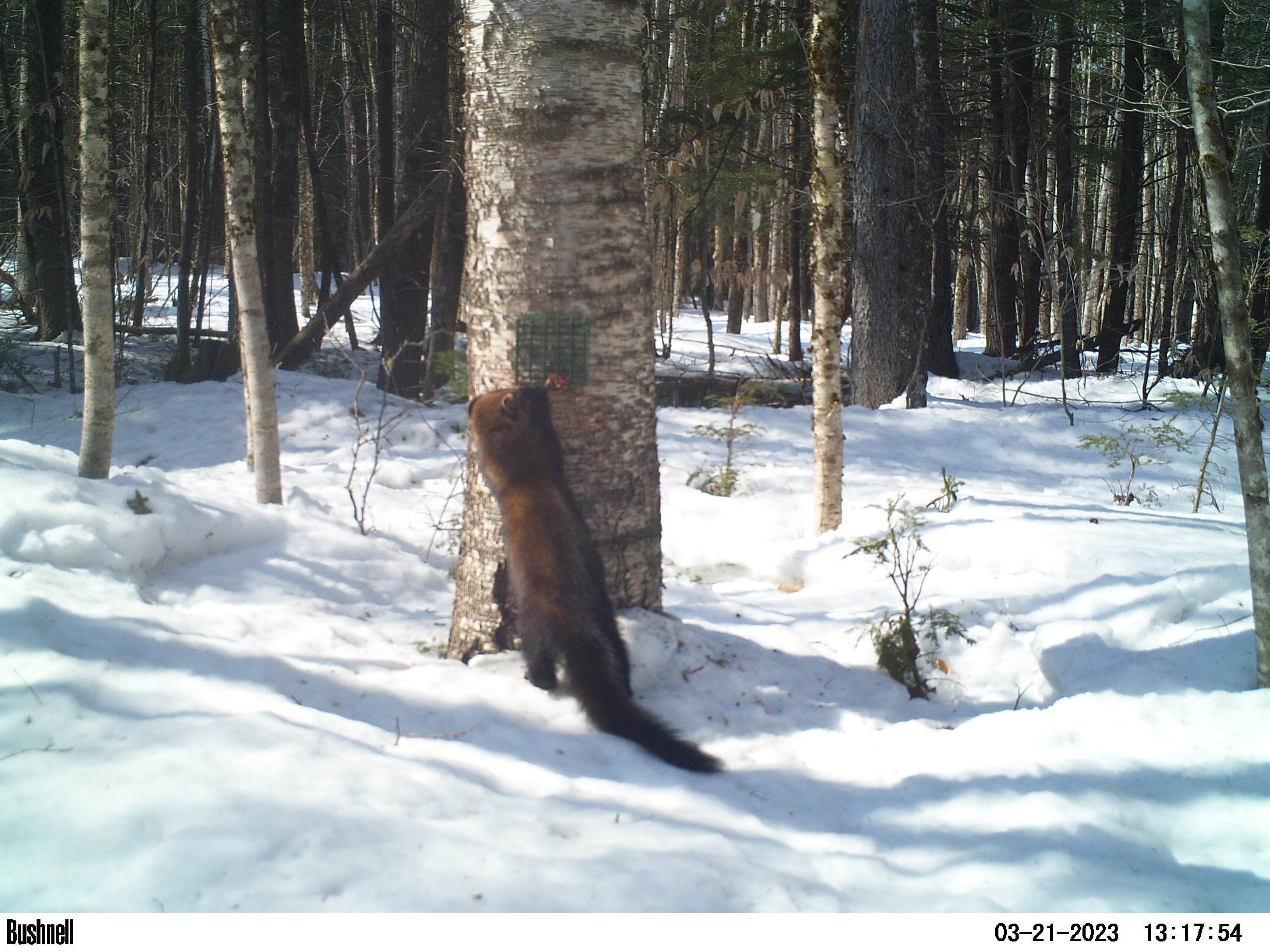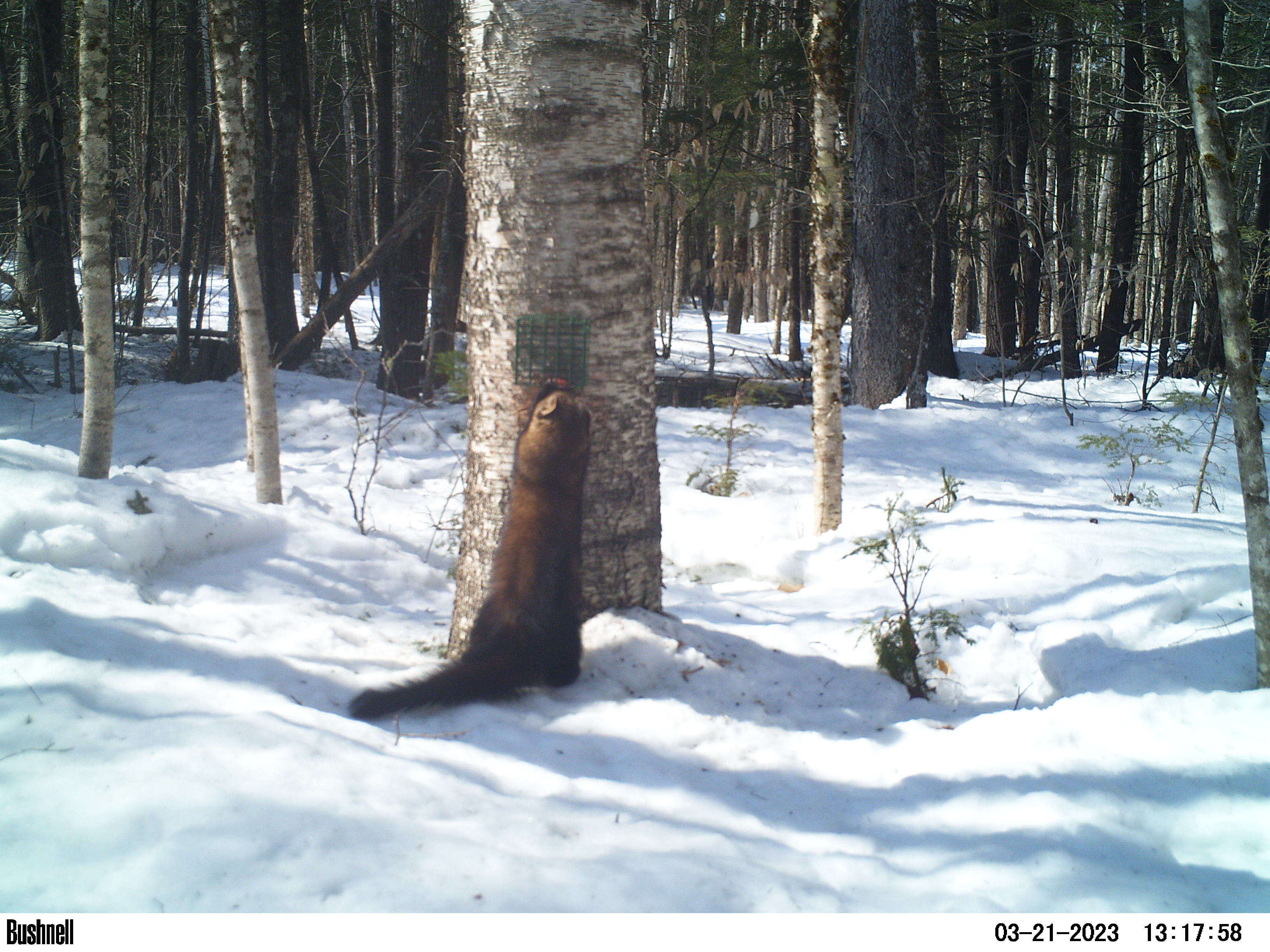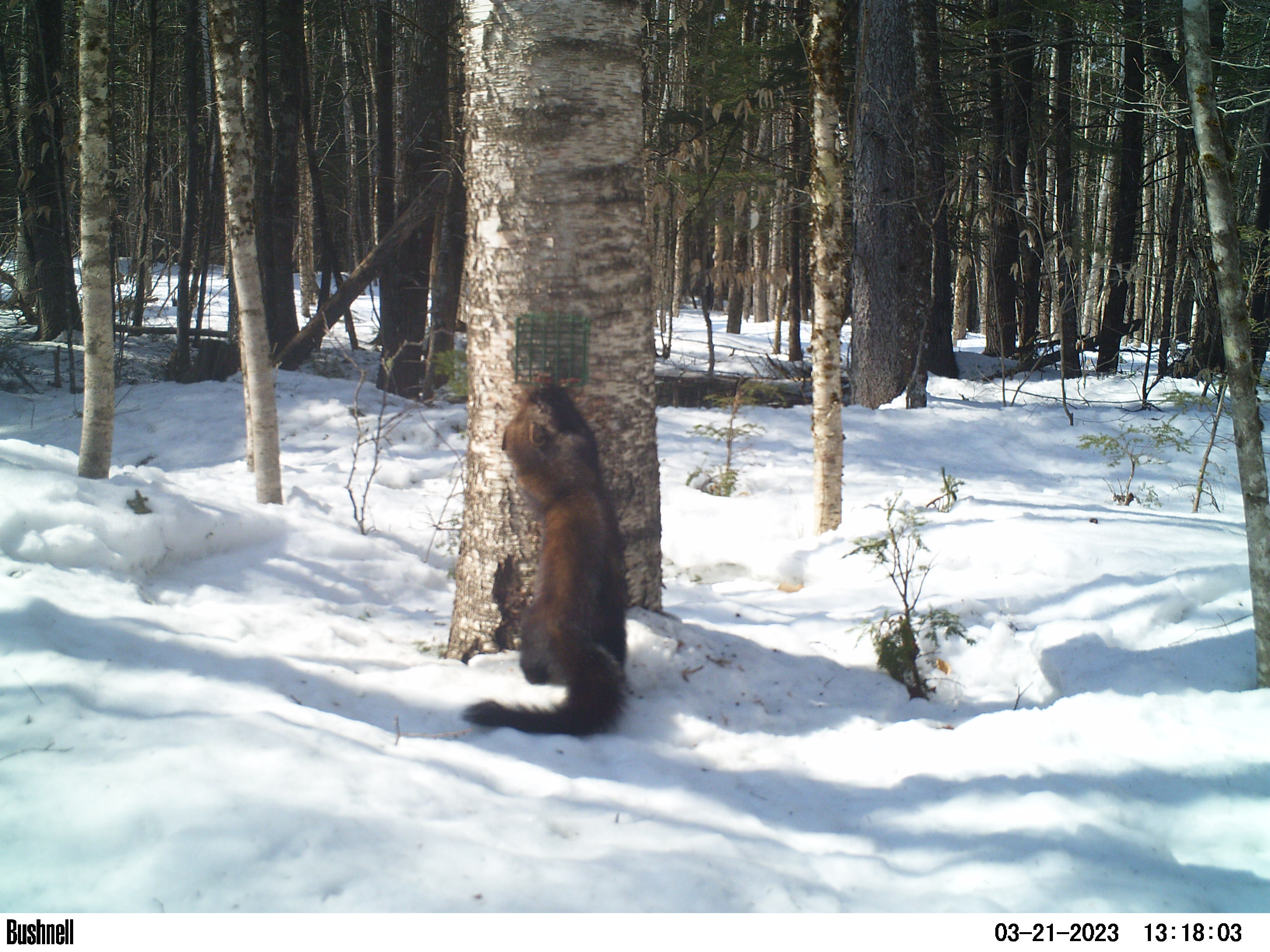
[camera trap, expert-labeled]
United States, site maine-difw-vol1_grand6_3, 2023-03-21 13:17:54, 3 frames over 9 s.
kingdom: Animalia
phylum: Chordata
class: Mammalia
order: Carnivora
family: Mustelidae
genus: Pekania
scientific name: Pekania pennanti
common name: fisher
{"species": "fisher (Pekania pennanti)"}